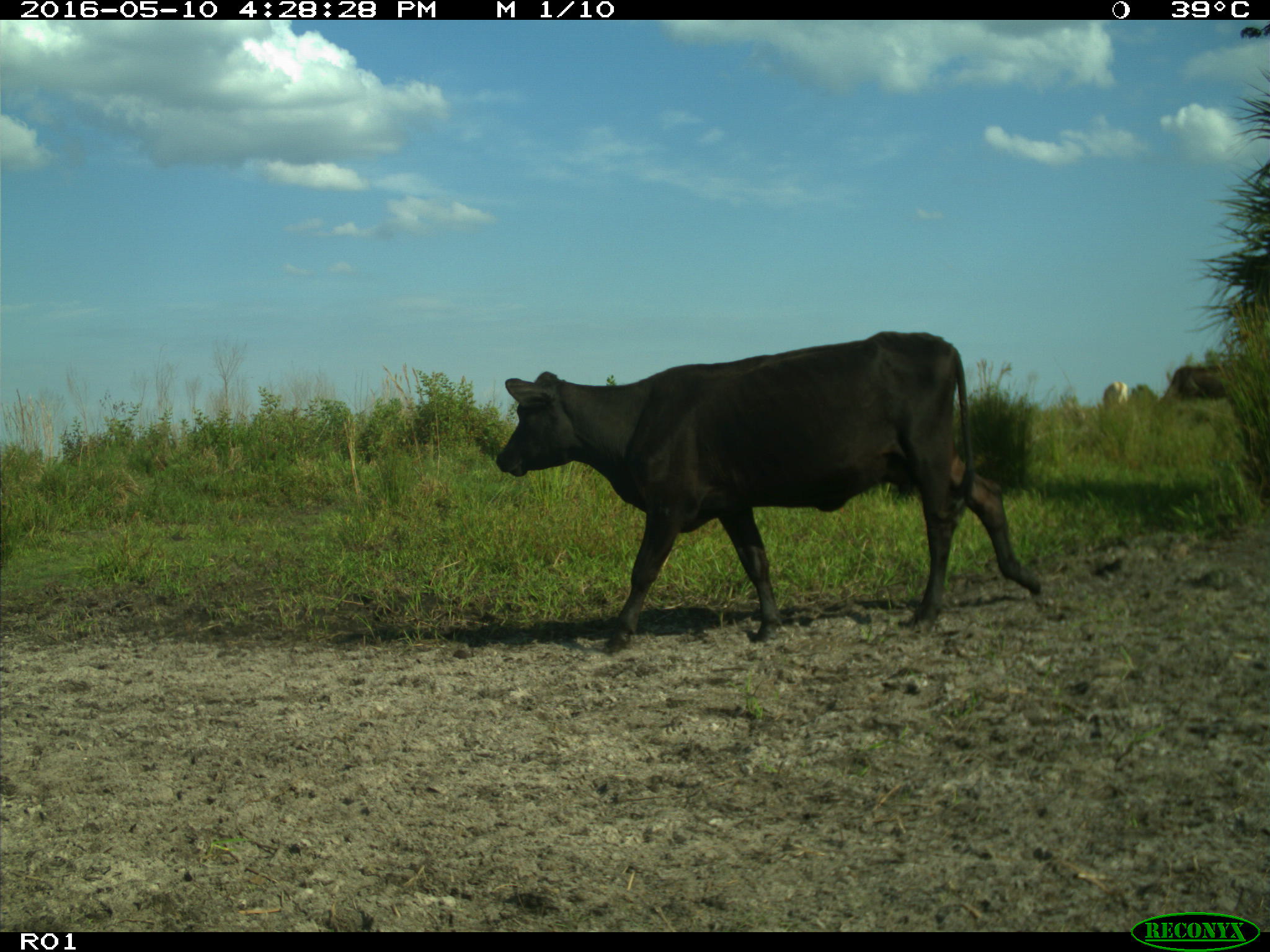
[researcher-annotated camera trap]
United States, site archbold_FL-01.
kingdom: Animalia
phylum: Chordata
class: Mammalia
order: Artiodactyla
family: Bovidae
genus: Bos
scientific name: Bos taurus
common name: domestic cow